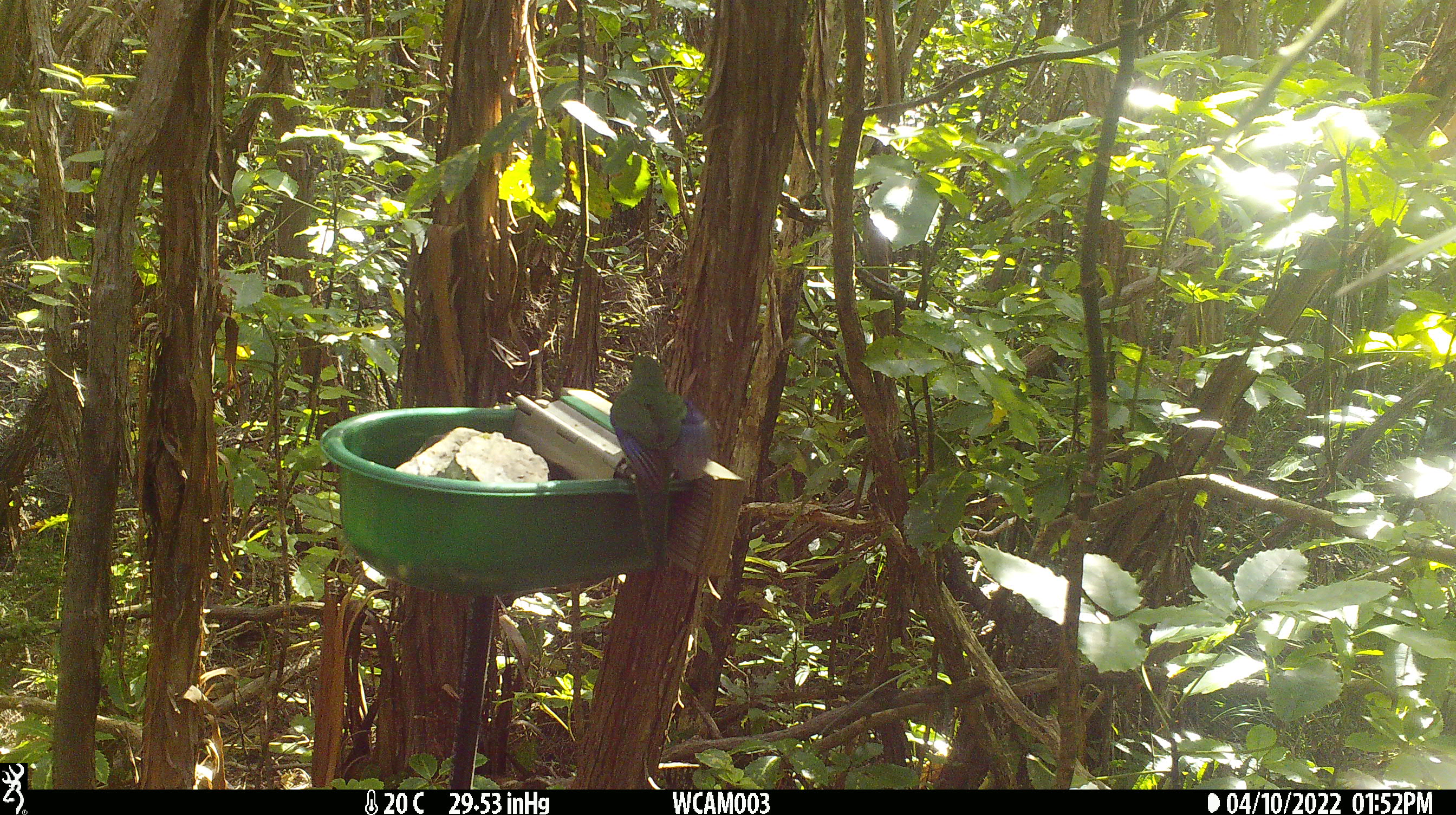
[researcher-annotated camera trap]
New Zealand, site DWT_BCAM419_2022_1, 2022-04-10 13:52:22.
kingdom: Animalia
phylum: Chordata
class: Aves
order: Psittaciformes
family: Psittaculidae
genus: Cyanoramphus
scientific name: Cyanoramphus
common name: parakeet